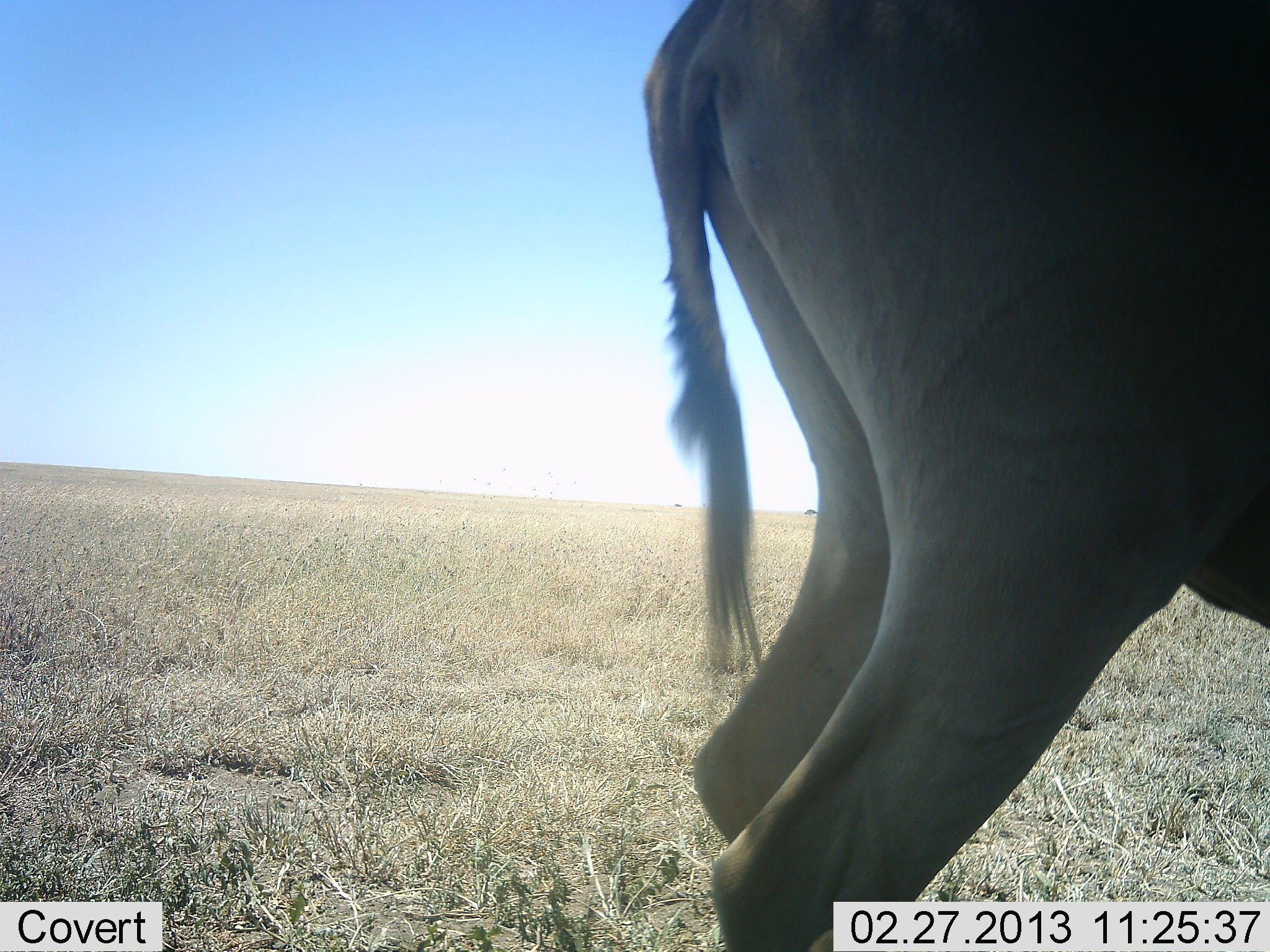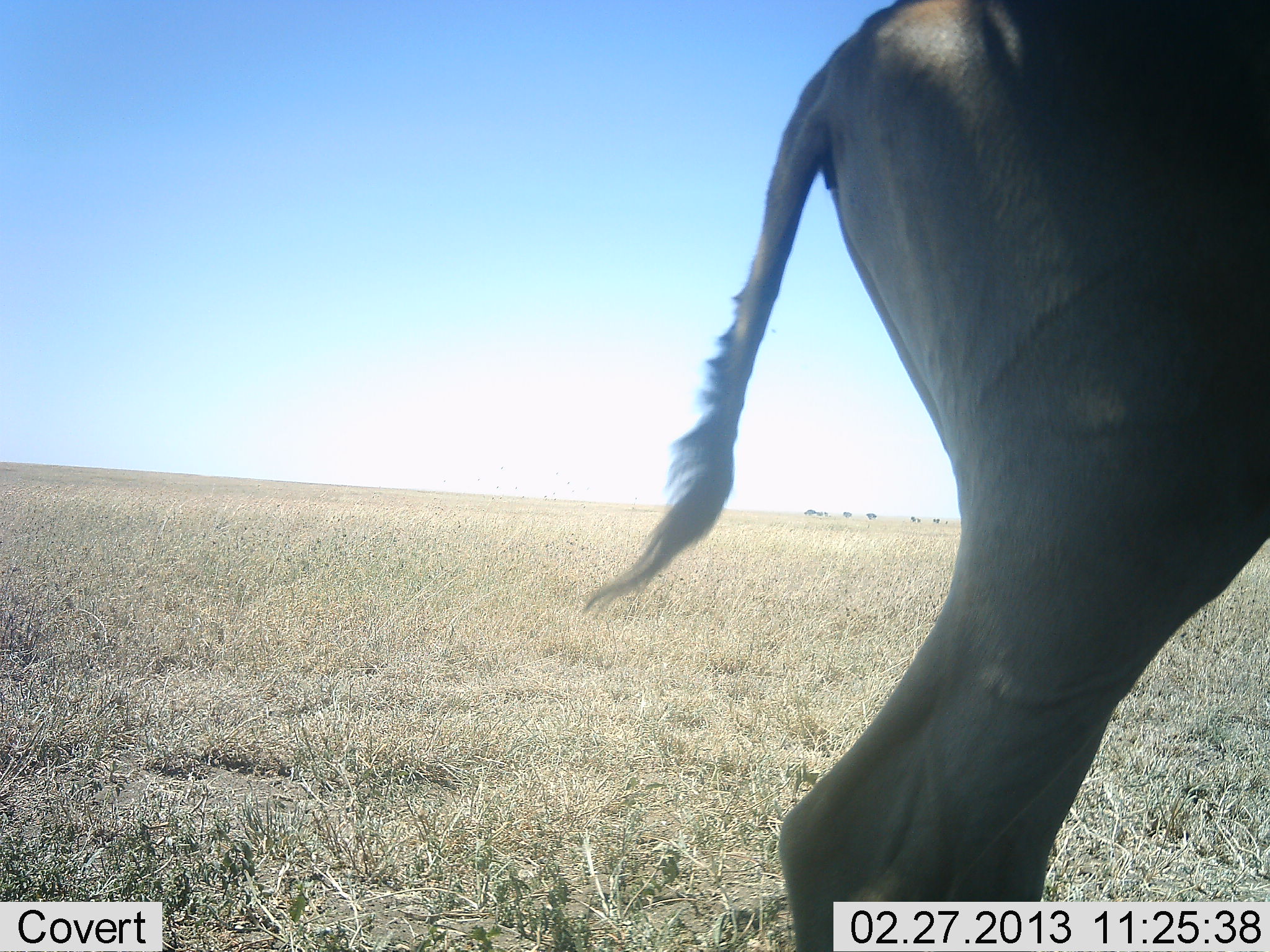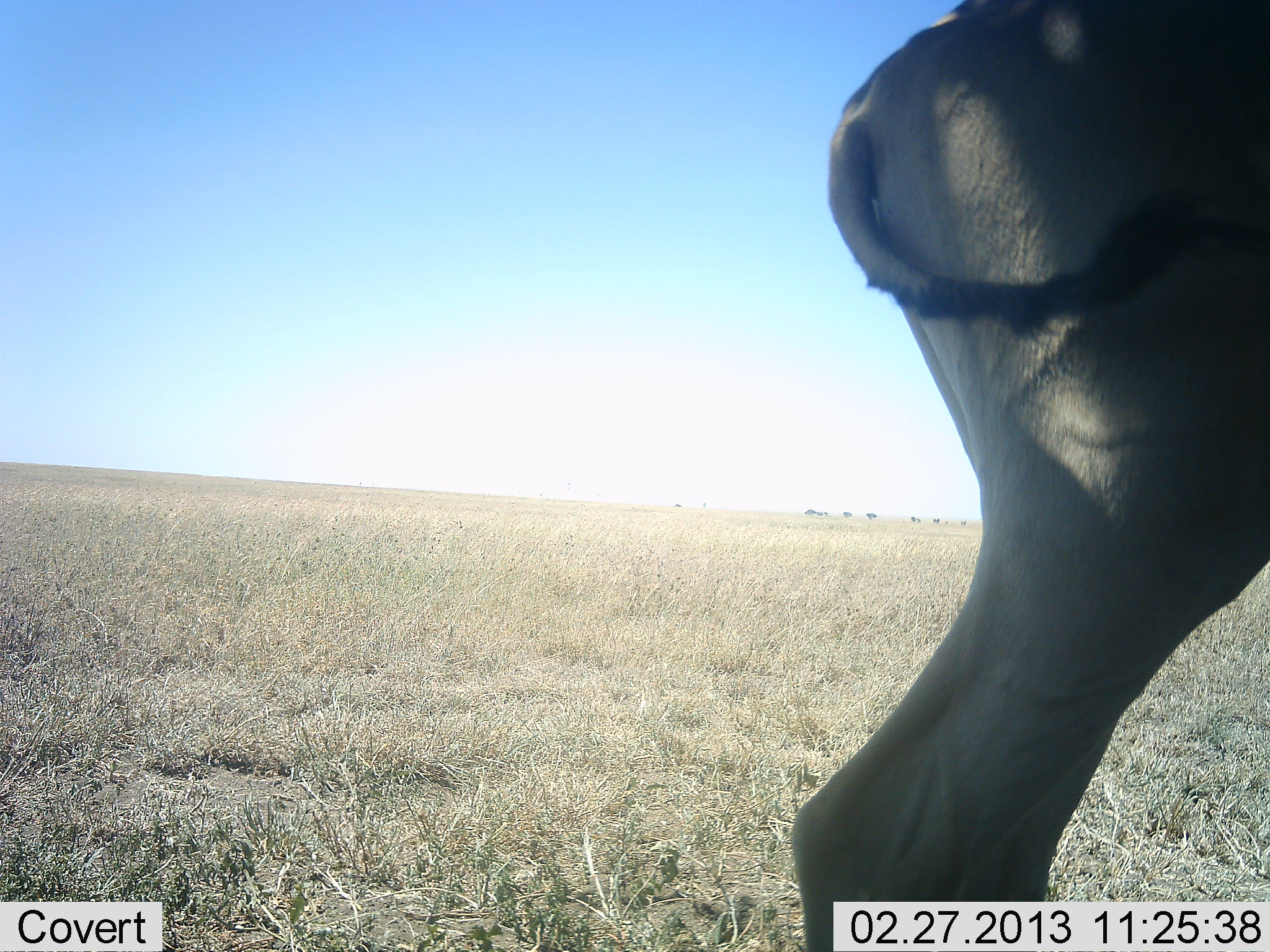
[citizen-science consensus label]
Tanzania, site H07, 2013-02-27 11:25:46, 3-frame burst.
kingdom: Animalia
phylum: Chordata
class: Mammalia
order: Artiodactyla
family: Bovidae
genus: Alcelaphus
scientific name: Alcelaphus buselaphus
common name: hartebeest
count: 1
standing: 86%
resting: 0%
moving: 14%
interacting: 0%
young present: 0%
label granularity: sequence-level